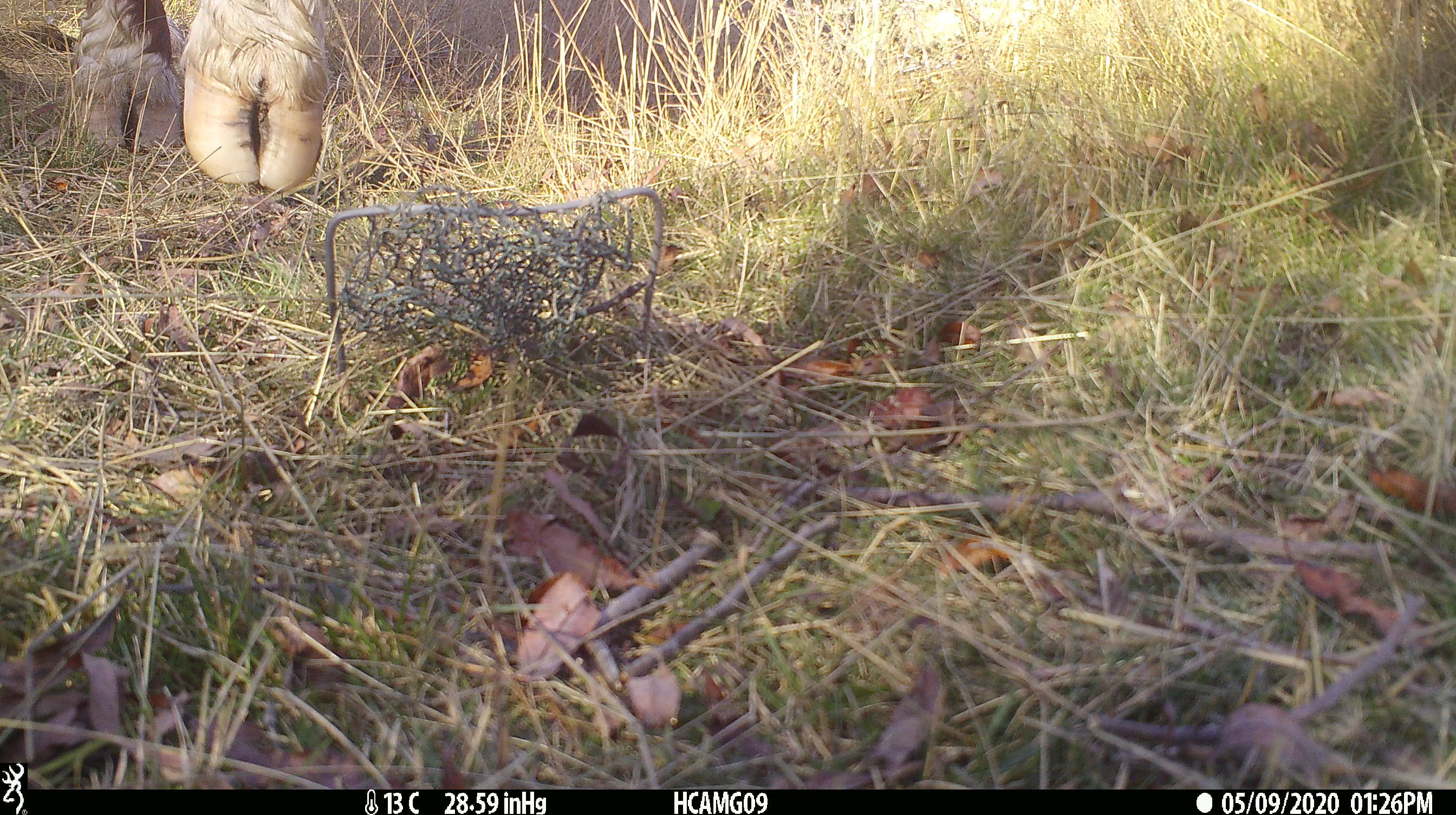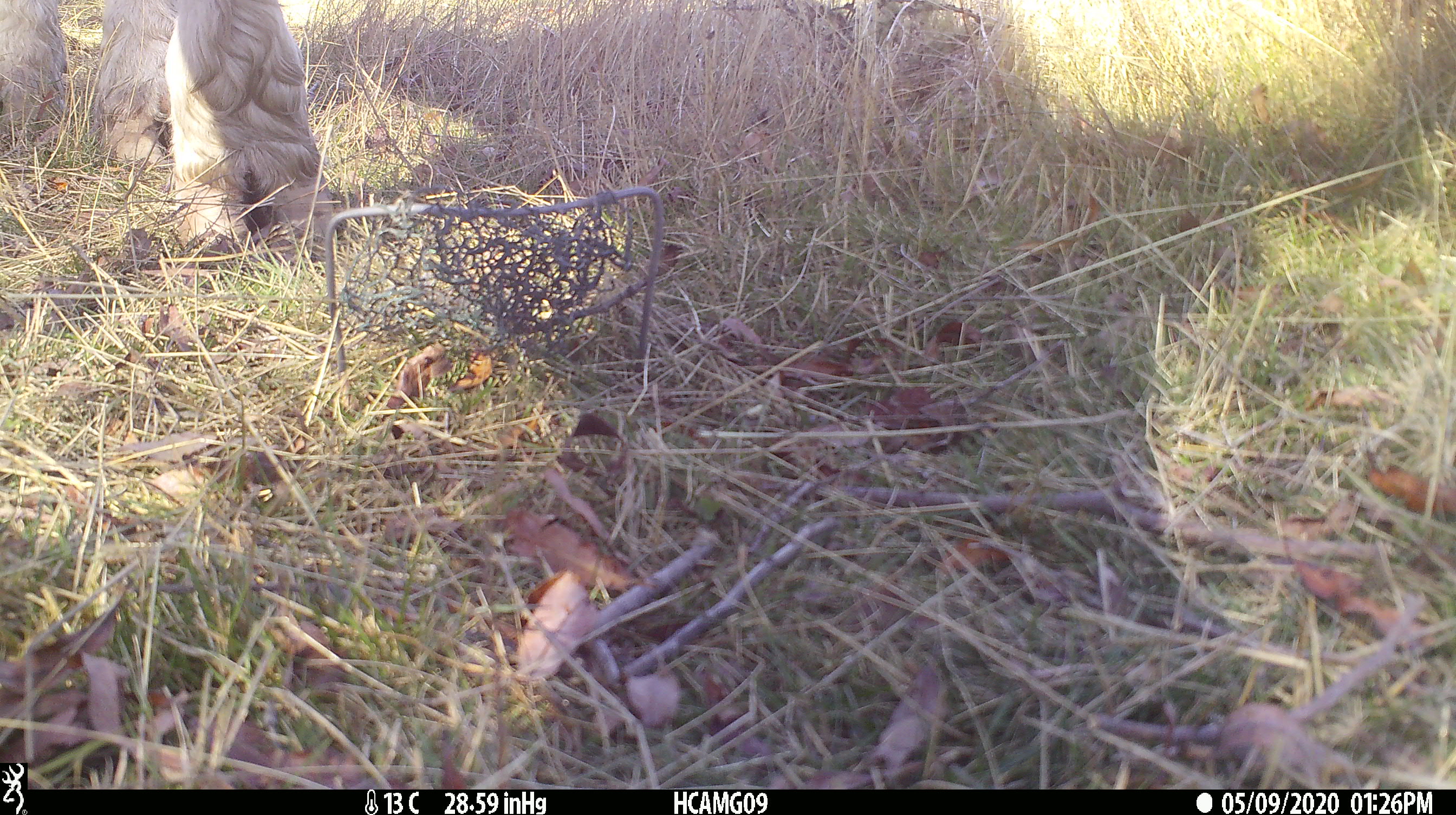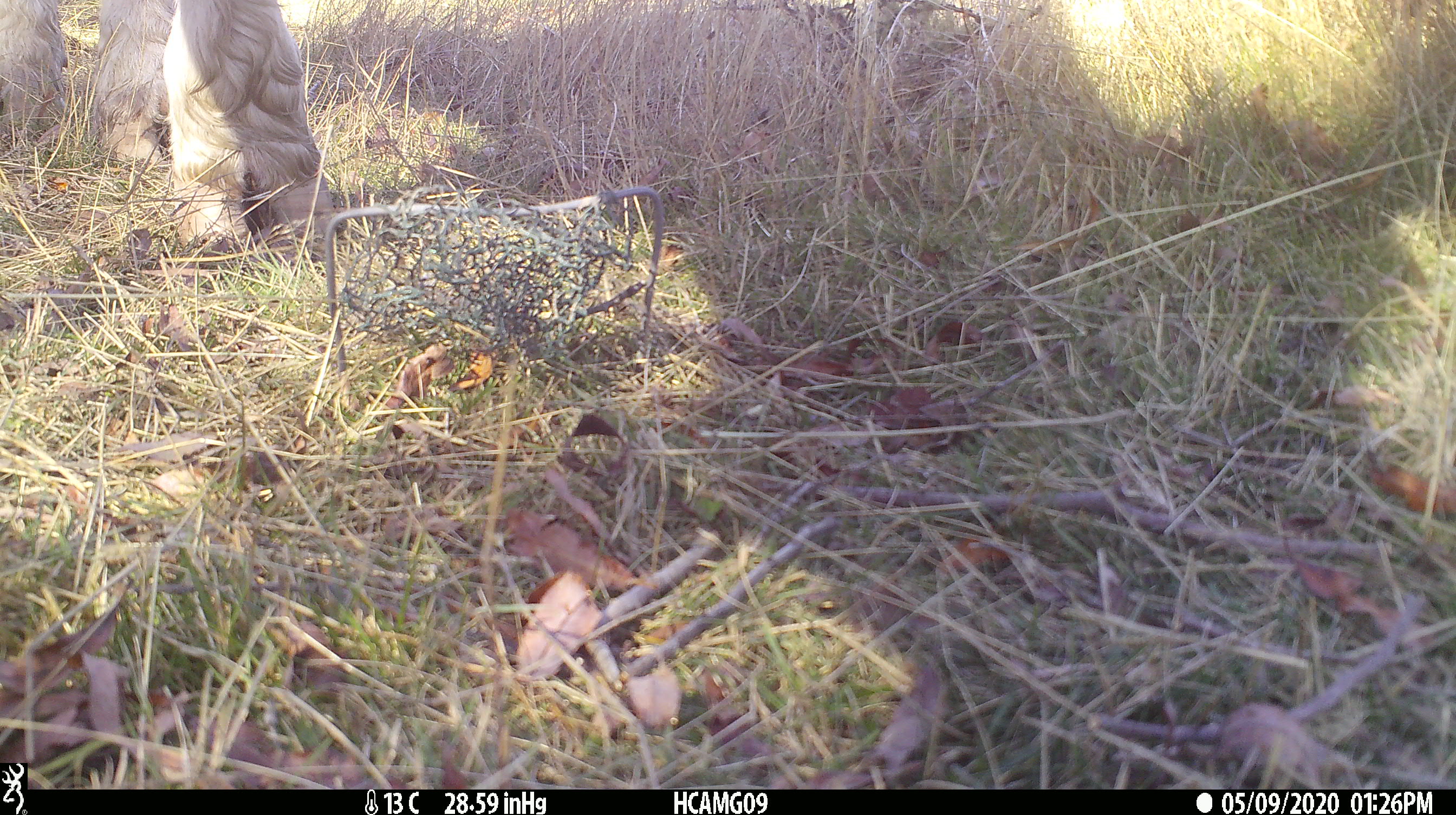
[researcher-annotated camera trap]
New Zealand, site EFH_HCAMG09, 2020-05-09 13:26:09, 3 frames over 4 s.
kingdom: Animalia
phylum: Chordata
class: Mammalia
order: Artiodactyla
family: Bovidae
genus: Bos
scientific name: Bos taurus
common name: domestic cow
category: cow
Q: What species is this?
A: Cow (domestic cow) (Bos taurus).